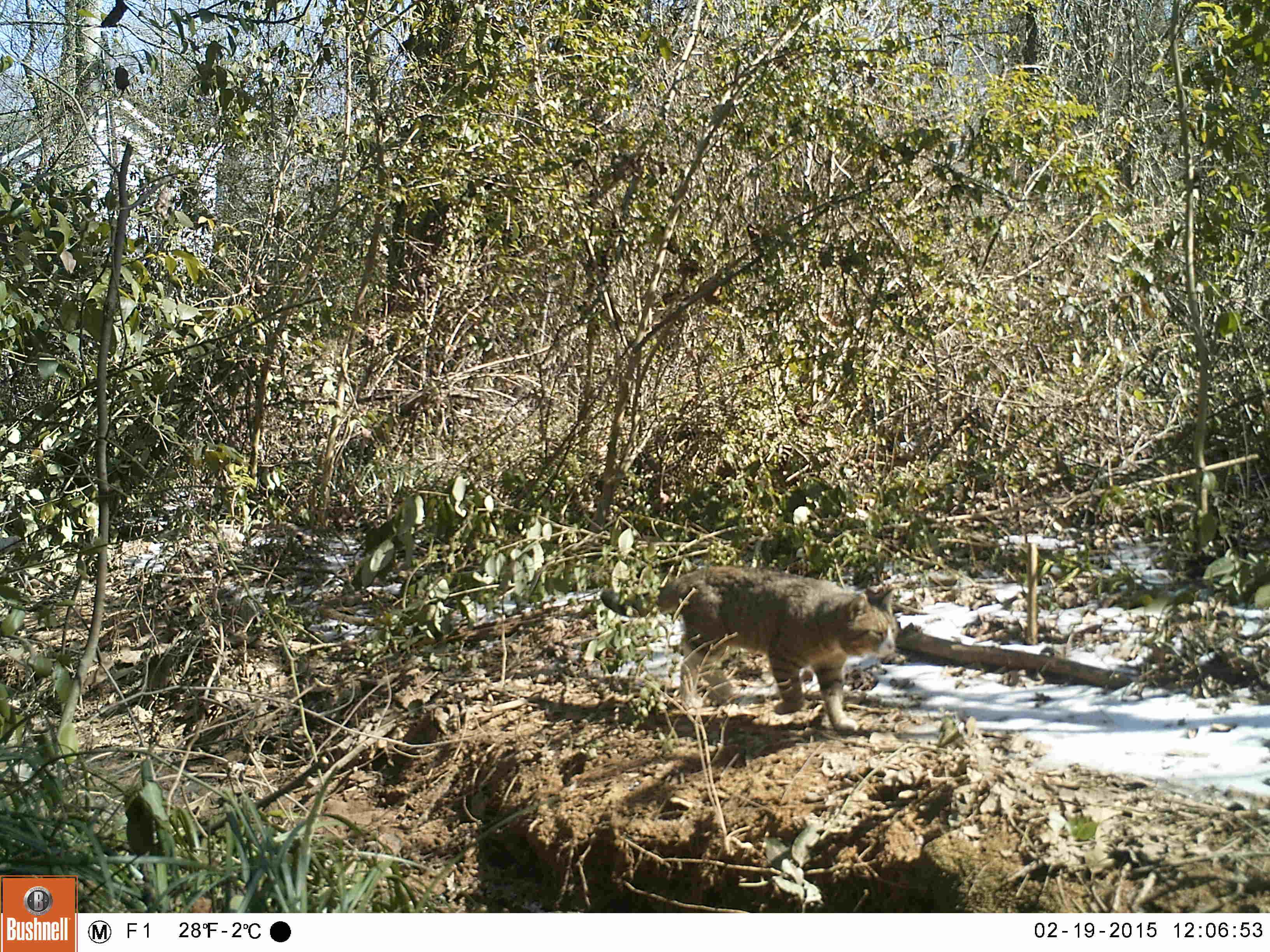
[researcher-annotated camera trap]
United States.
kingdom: Animalia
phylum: Chordata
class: Mammalia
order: Carnivora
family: Felidae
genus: Felis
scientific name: Felis catus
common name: domestic cat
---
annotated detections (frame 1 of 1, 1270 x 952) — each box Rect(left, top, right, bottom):
Domestic Cat: Rect(655, 567, 905, 740)